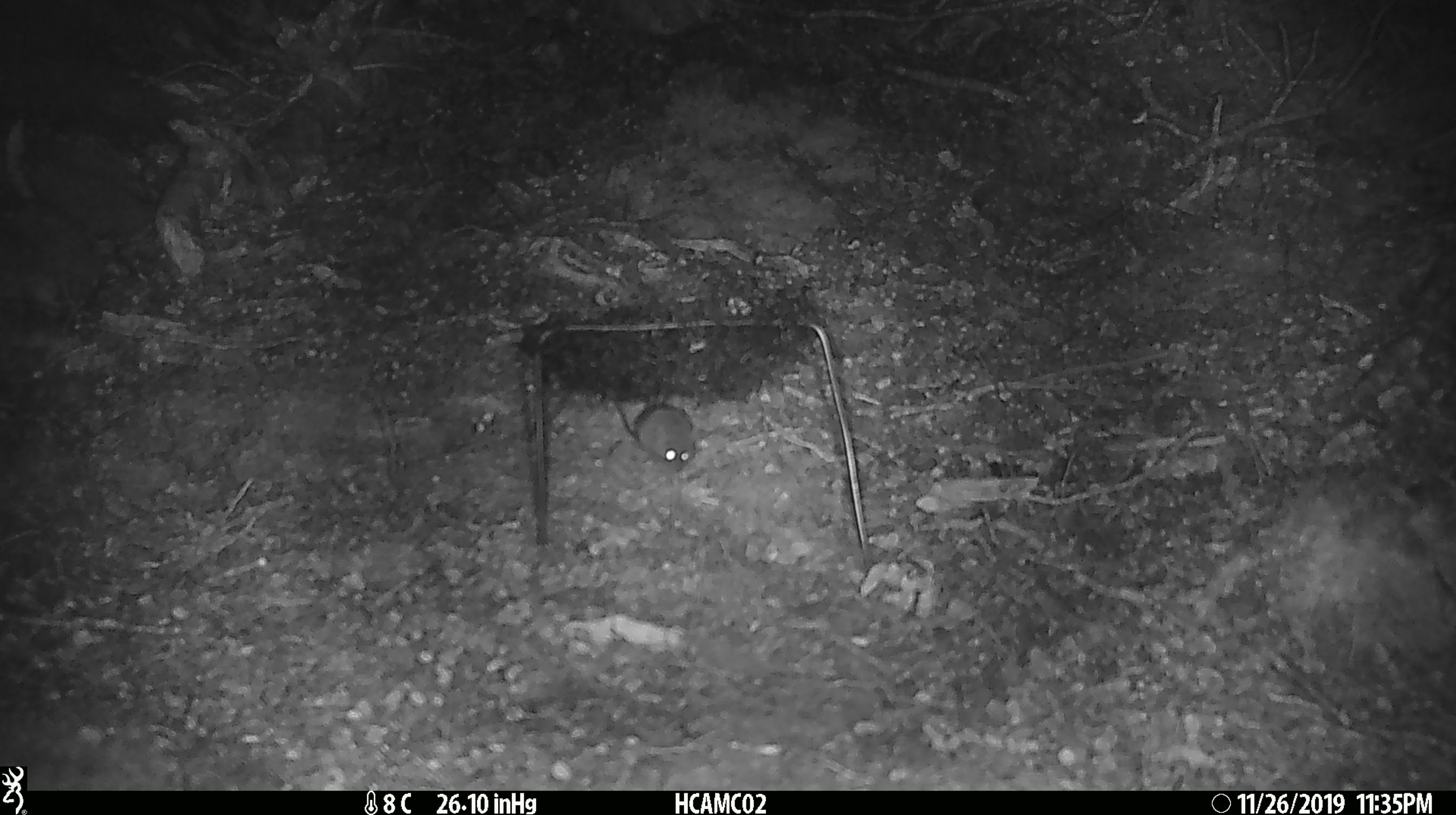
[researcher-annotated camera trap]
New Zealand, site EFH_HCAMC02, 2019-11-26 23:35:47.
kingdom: Animalia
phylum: Chordata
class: Mammalia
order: Rodentia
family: Muridae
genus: Mus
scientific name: Mus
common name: mouse